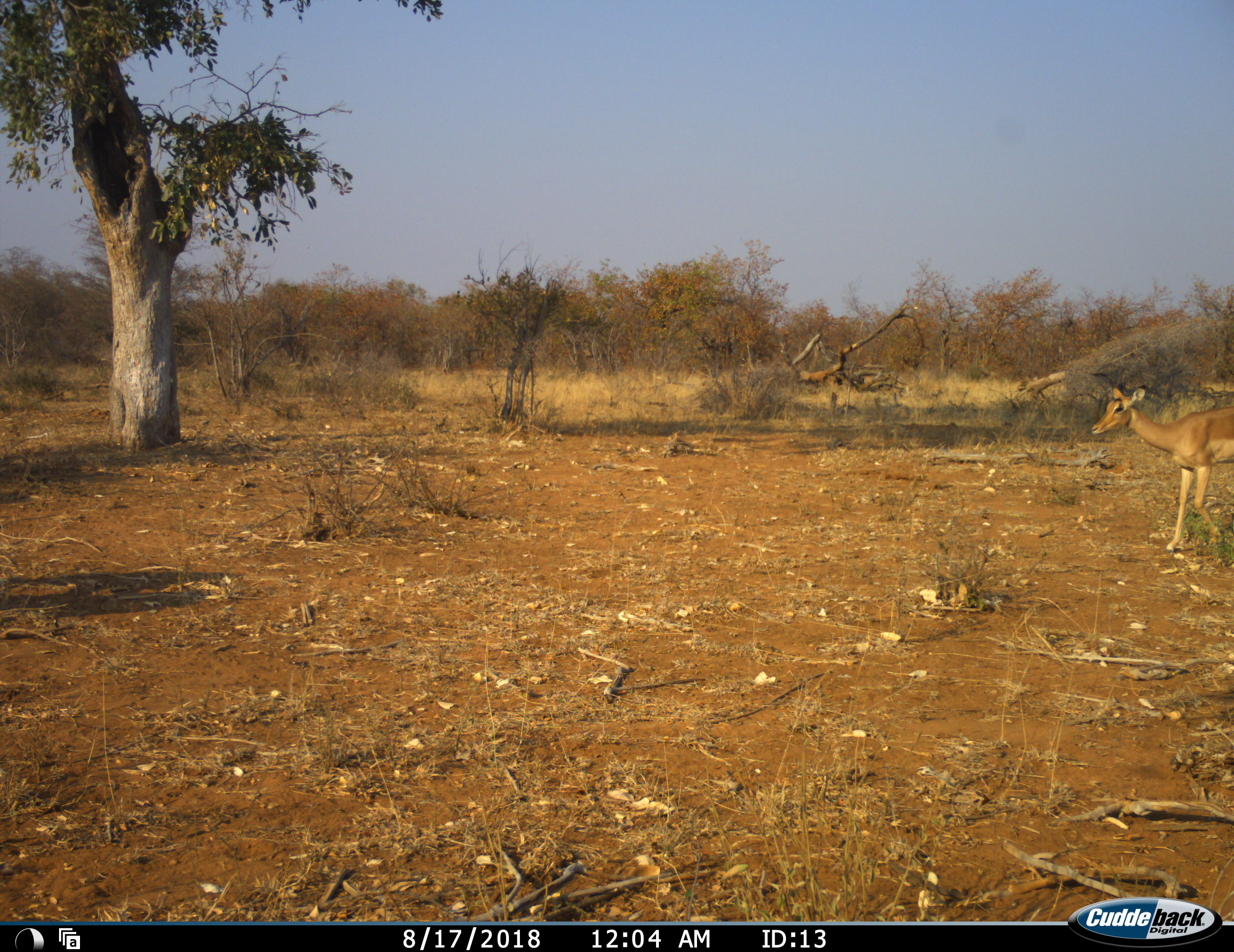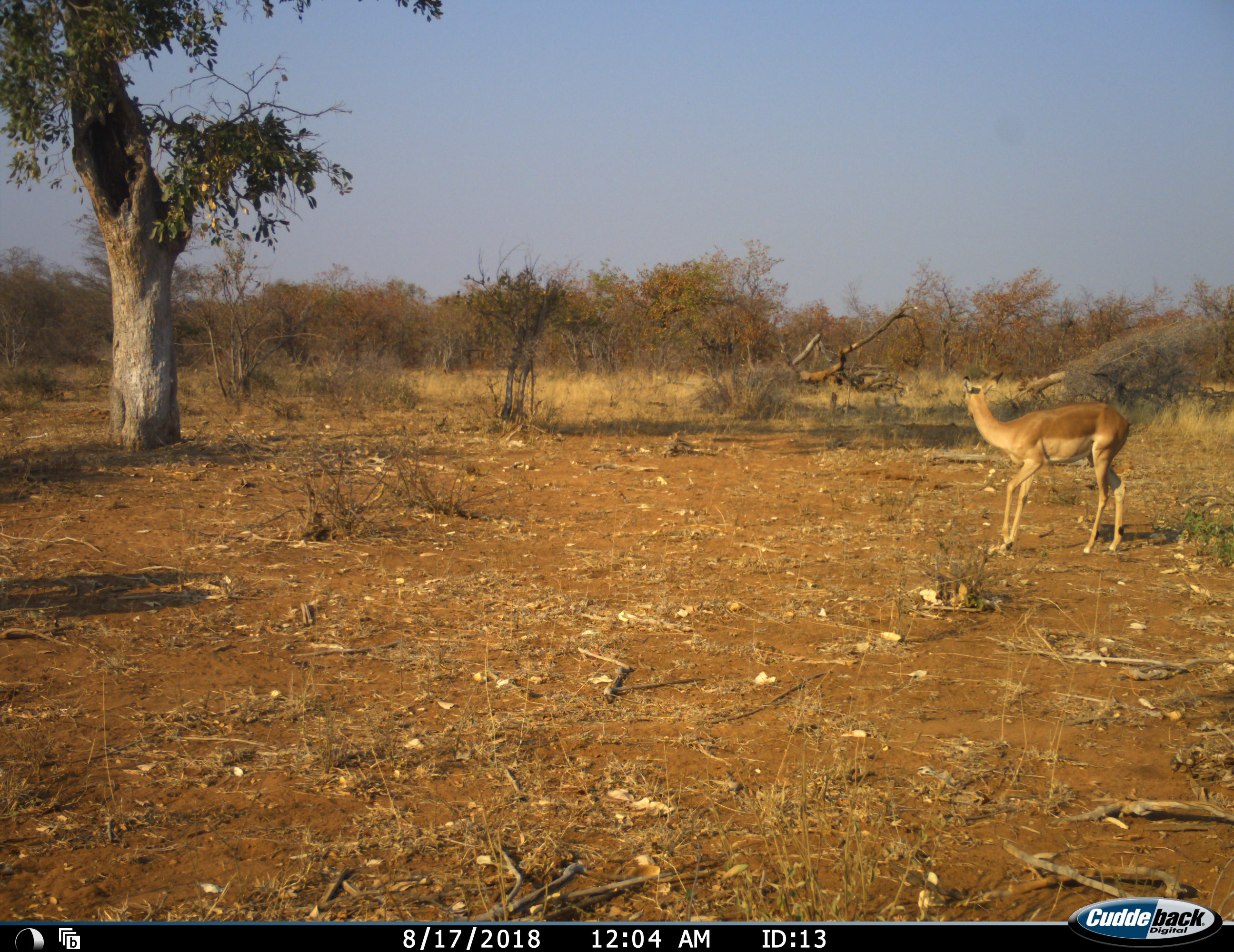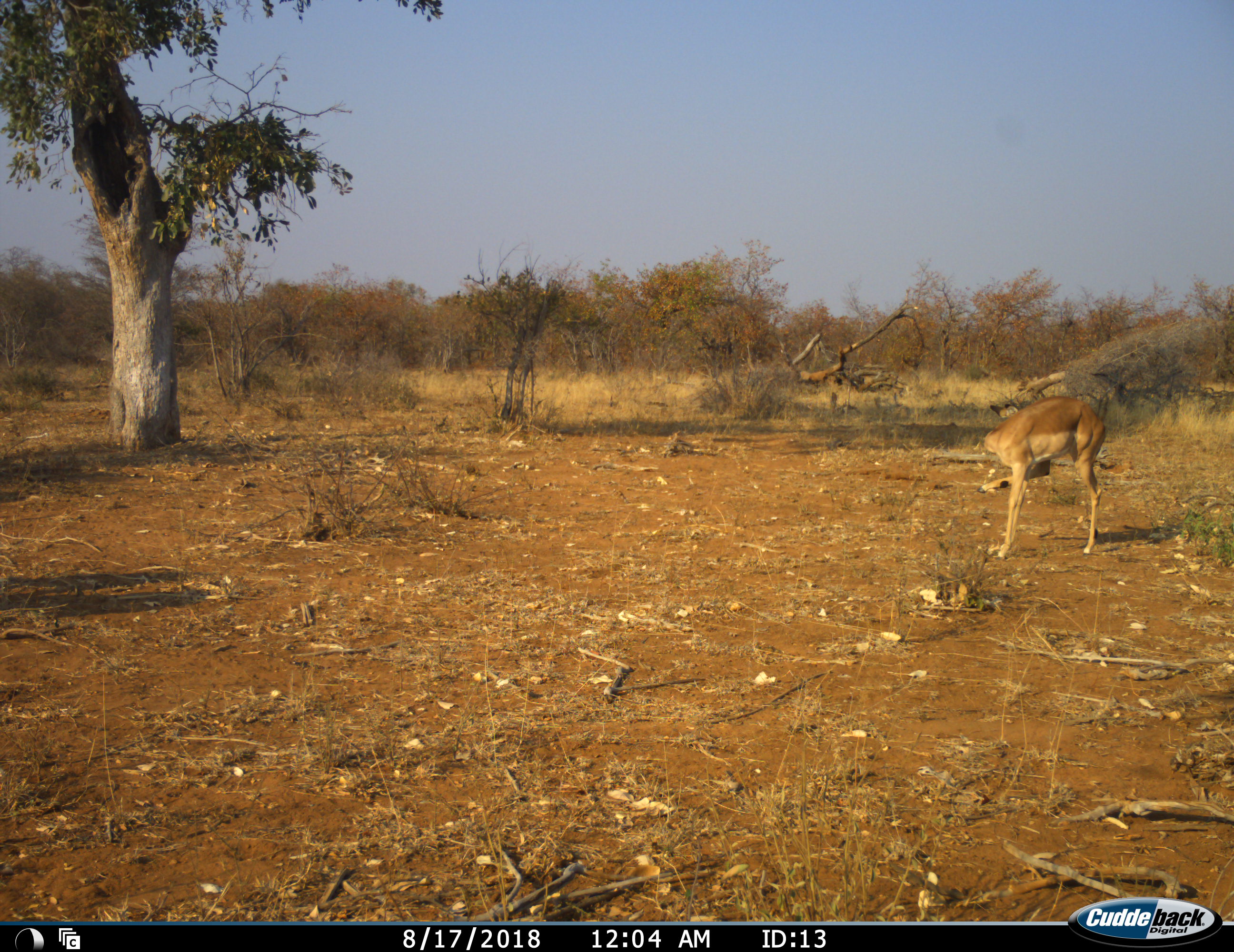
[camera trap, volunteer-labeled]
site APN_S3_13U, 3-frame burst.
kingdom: Animalia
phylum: Chordata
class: Mammalia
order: Artiodactyla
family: Bovidae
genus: Aepyceros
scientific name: Aepyceros melampus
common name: impala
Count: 1.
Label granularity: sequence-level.